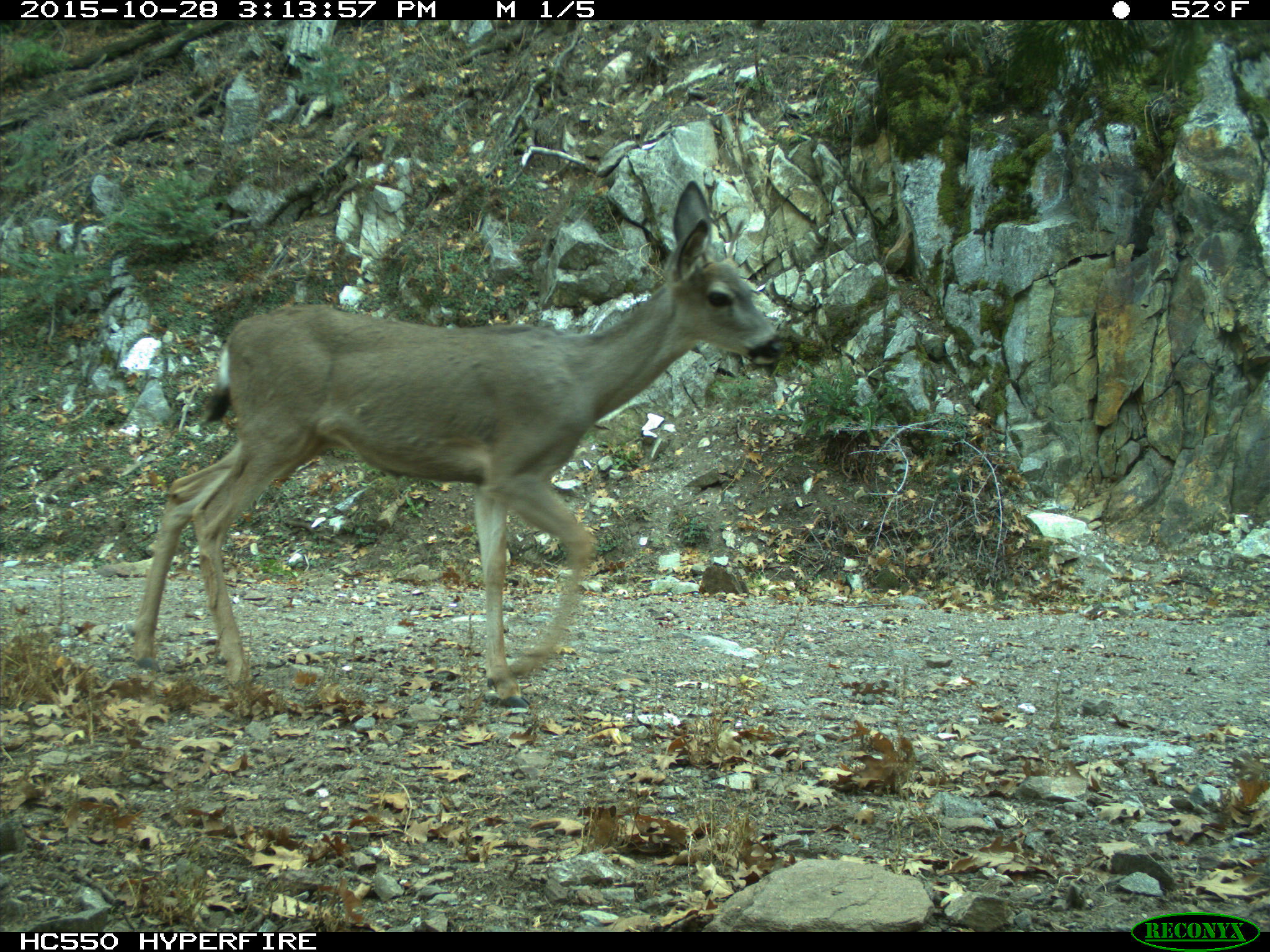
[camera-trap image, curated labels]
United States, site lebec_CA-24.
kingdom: Animalia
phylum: Chordata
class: Mammalia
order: Artiodactyla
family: Cervidae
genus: Odocoileus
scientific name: Odocoileus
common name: deer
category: unidentified deer